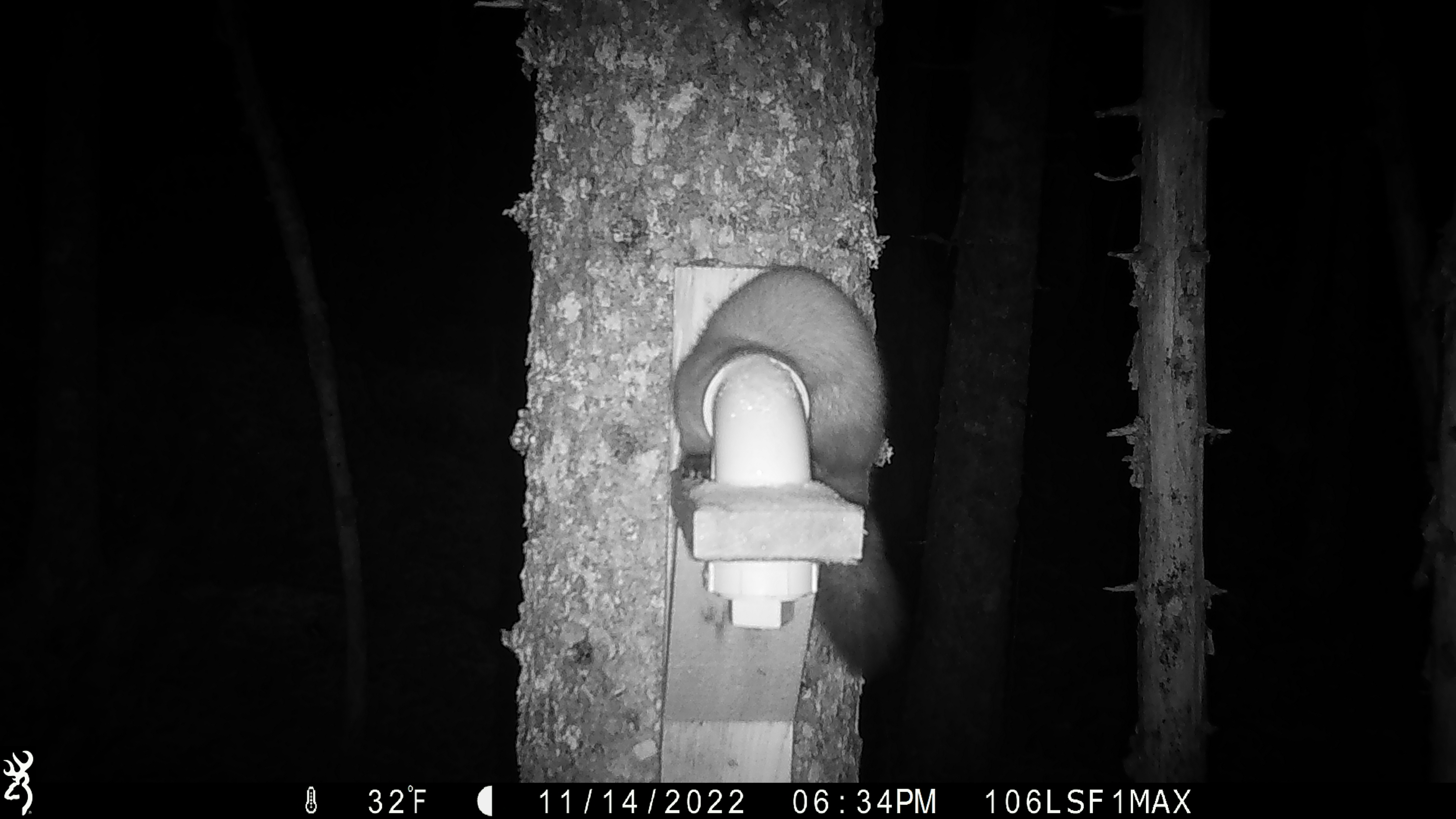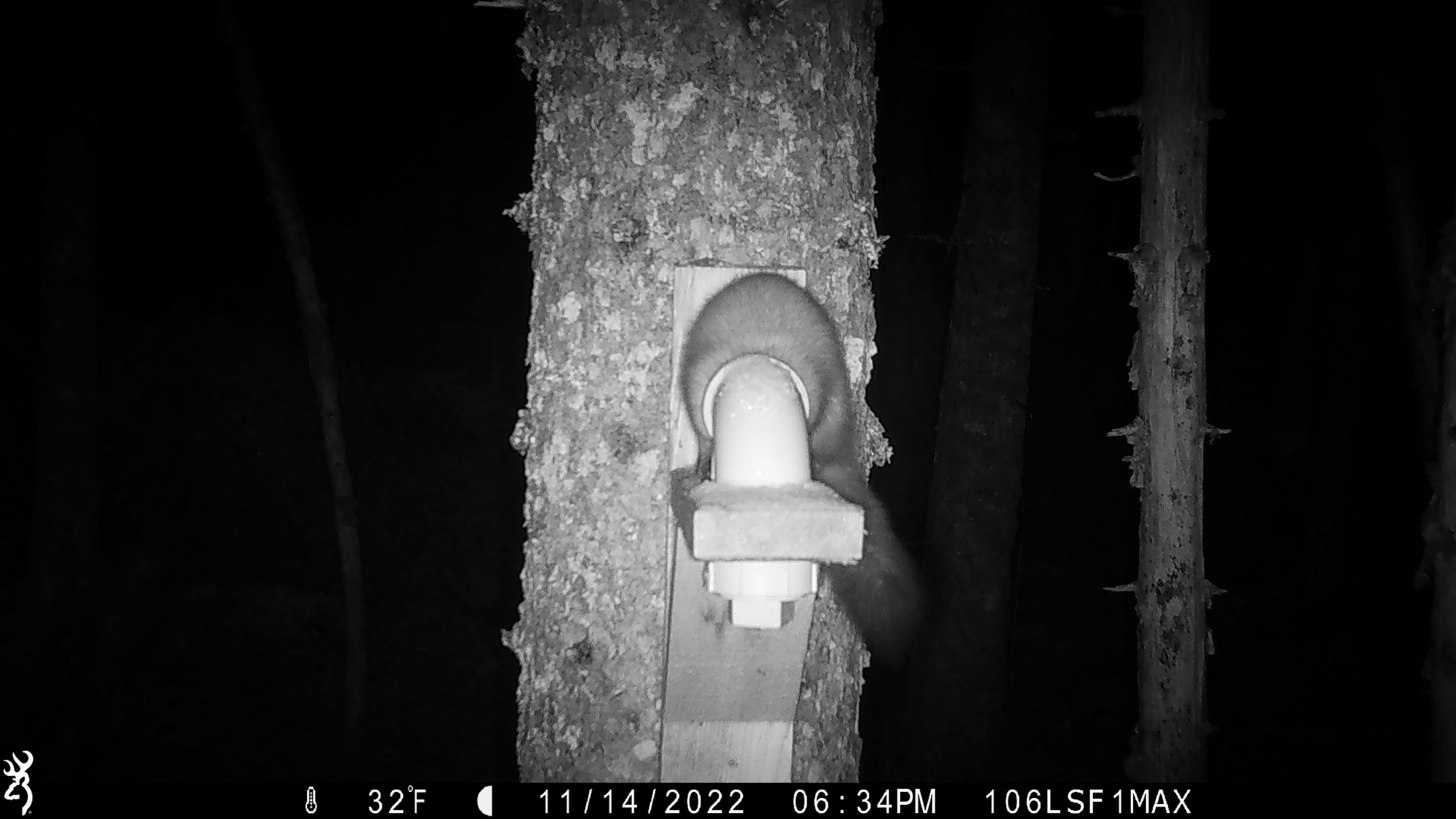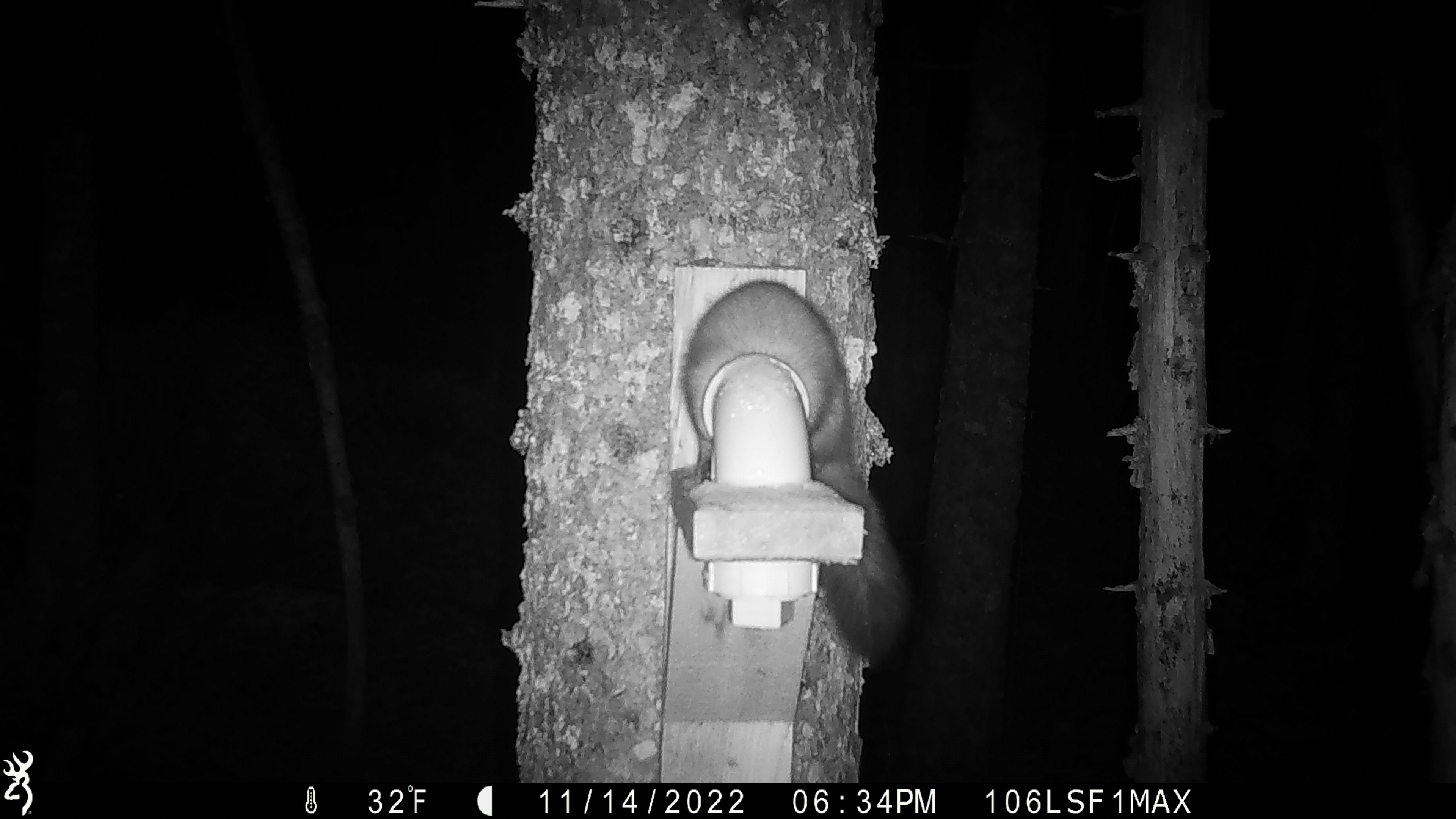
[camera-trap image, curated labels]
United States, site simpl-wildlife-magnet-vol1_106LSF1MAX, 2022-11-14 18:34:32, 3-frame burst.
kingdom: Animalia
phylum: Chordata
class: Mammalia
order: Carnivora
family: Mustelidae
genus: Martes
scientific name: Martes americana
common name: american marten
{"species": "american marten (Martes americana)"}